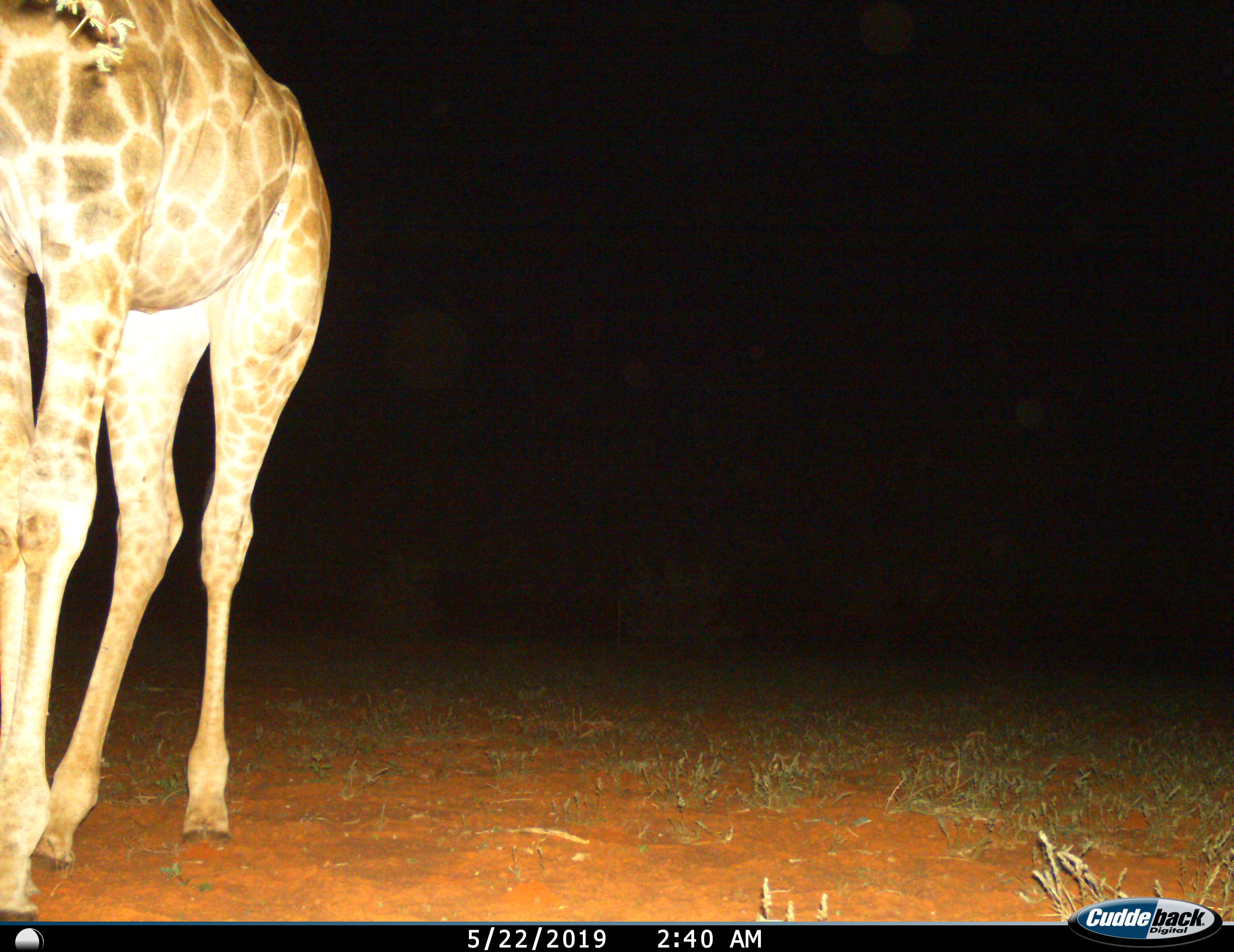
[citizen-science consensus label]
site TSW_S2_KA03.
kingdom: Animalia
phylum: Chordata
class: Mammalia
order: Artiodactyla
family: Giraffidae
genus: Giraffa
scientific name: Giraffa camelopardalis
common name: giraffe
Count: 1.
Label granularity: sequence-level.